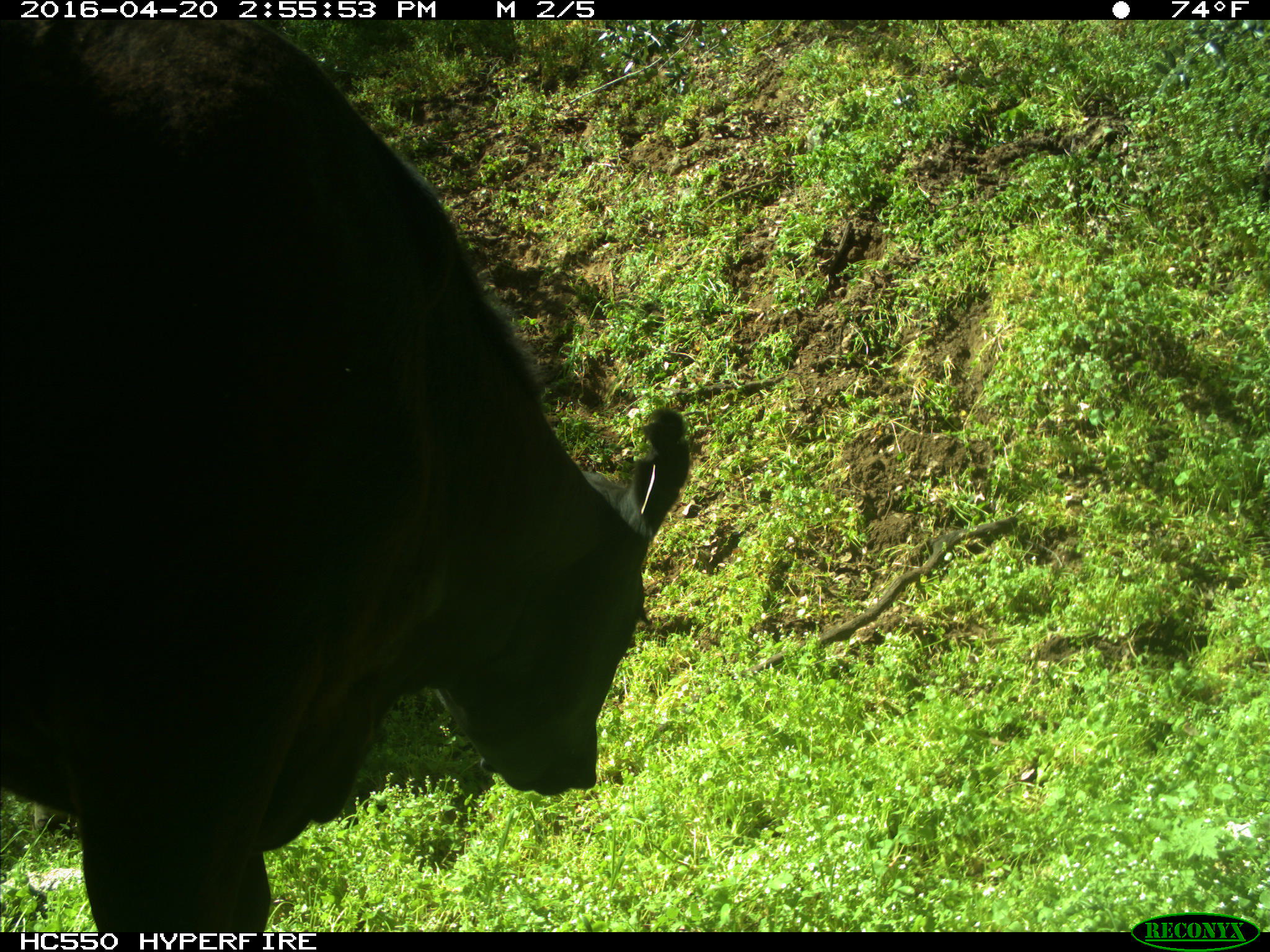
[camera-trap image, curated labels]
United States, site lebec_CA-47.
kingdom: Animalia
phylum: Chordata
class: Mammalia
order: Artiodactyla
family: Bovidae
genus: Bos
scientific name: Bos taurus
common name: domestic cow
Bos taurus (domestic cow).